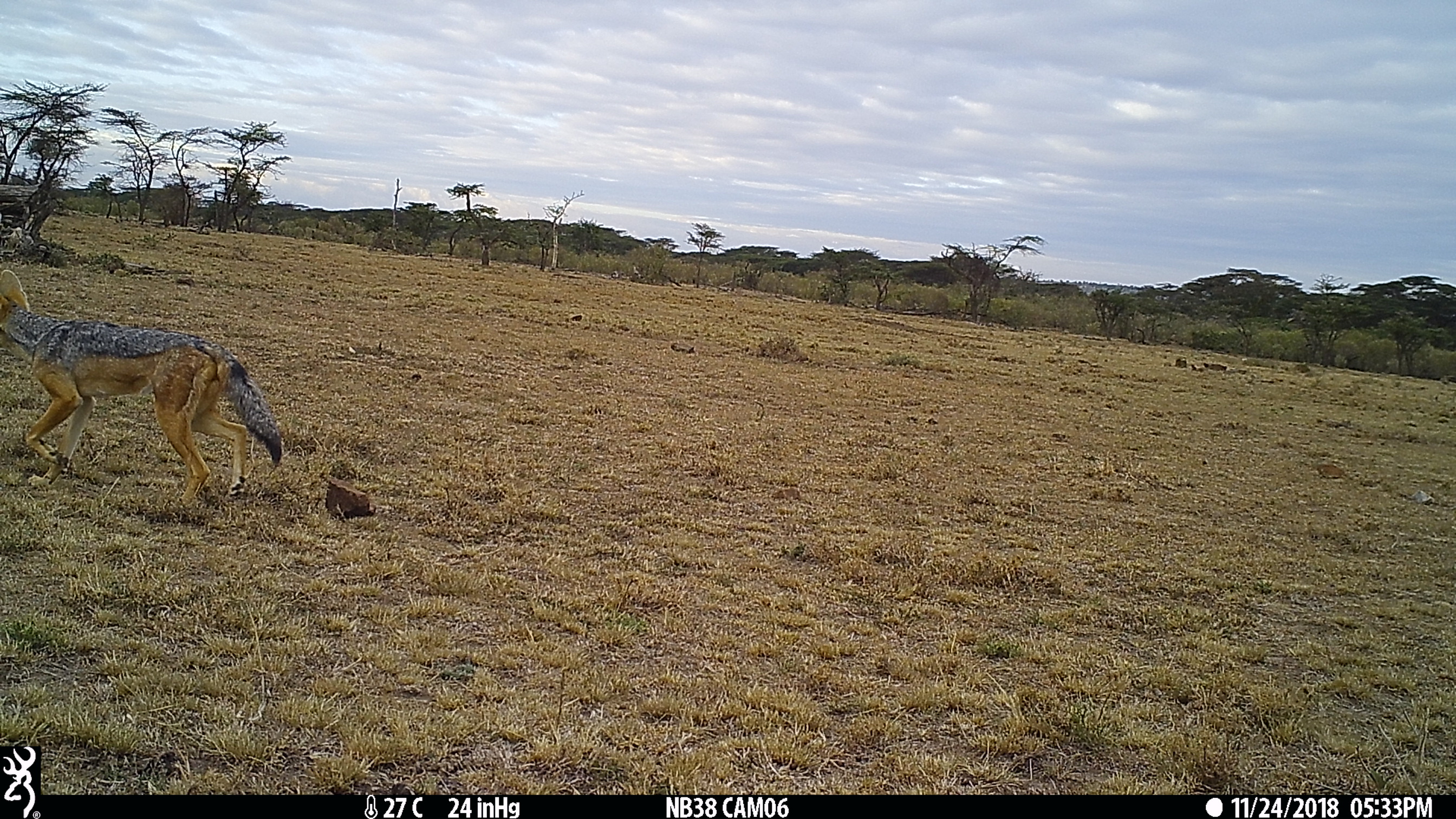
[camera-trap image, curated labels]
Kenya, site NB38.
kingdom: Animalia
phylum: Chordata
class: Mammalia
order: Carnivora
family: Canidae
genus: Lupulella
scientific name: Lupulella mesomelas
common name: black-backed jackal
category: jackal